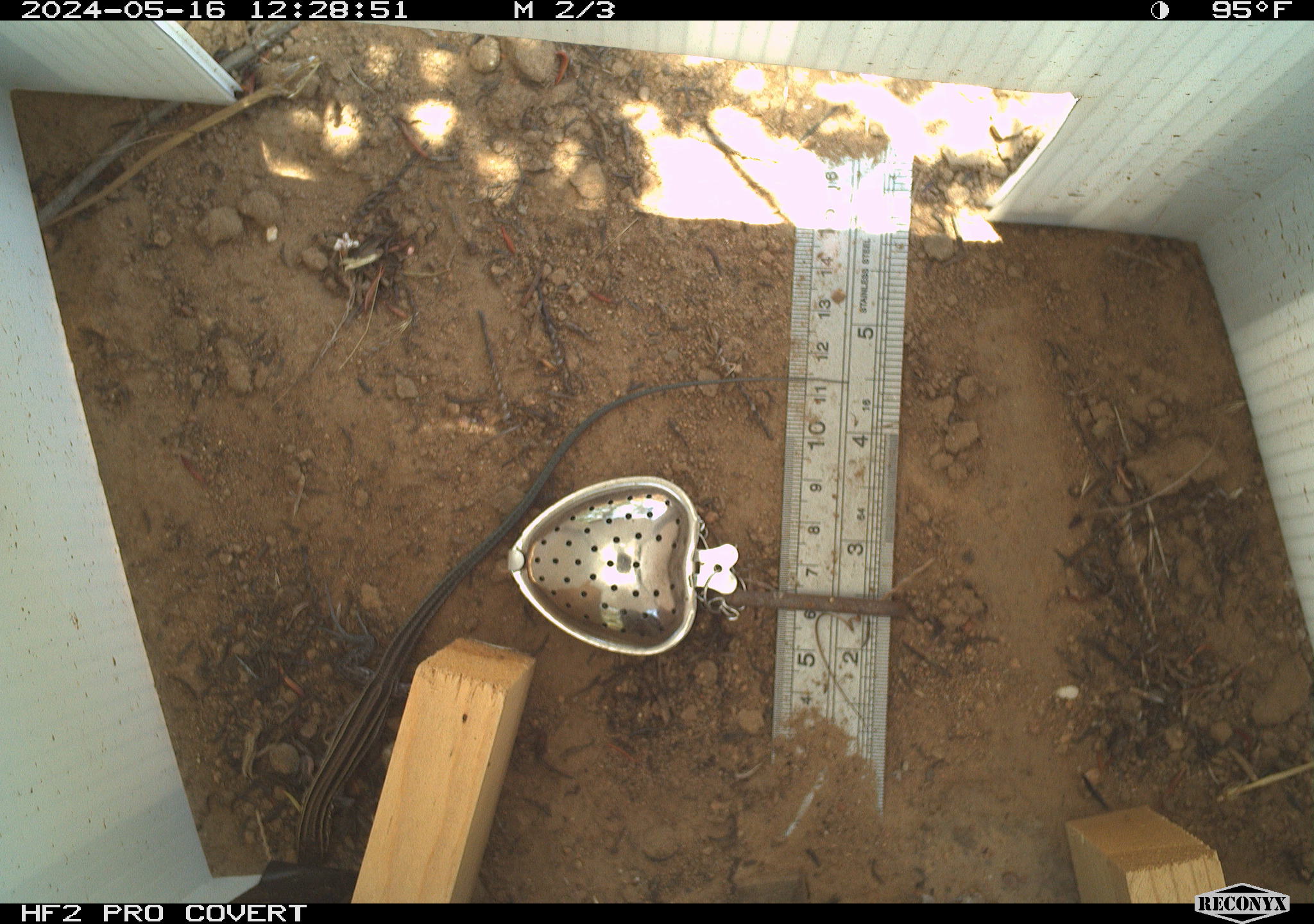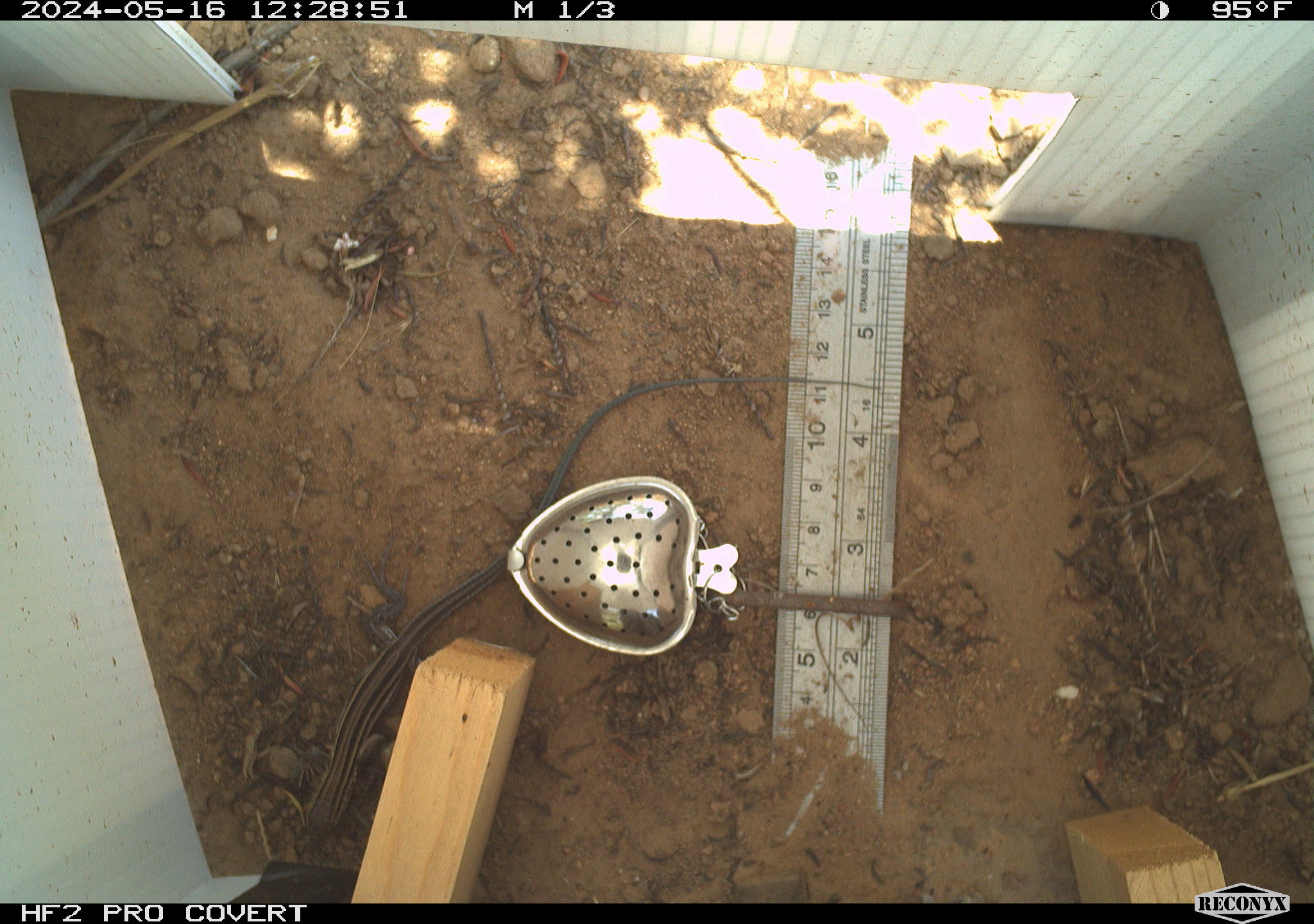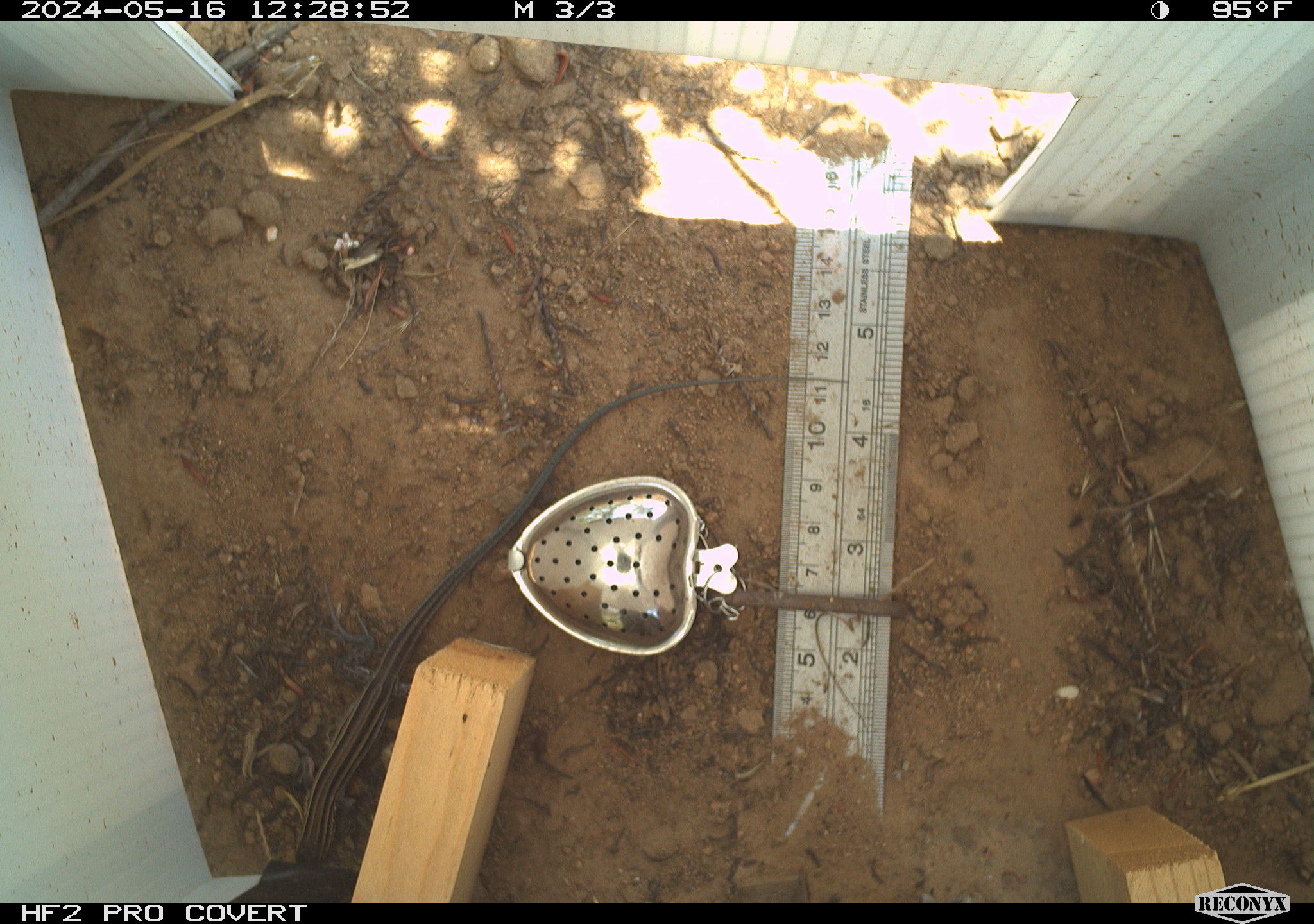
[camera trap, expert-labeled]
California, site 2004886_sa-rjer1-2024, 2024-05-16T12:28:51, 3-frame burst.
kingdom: Animalia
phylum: Chordata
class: Reptilia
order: Squamata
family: Teiidae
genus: Aspidoscelis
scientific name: Aspidoscelis hyperythrus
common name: orange-throated whiptail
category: belding's orange-throated whiptail